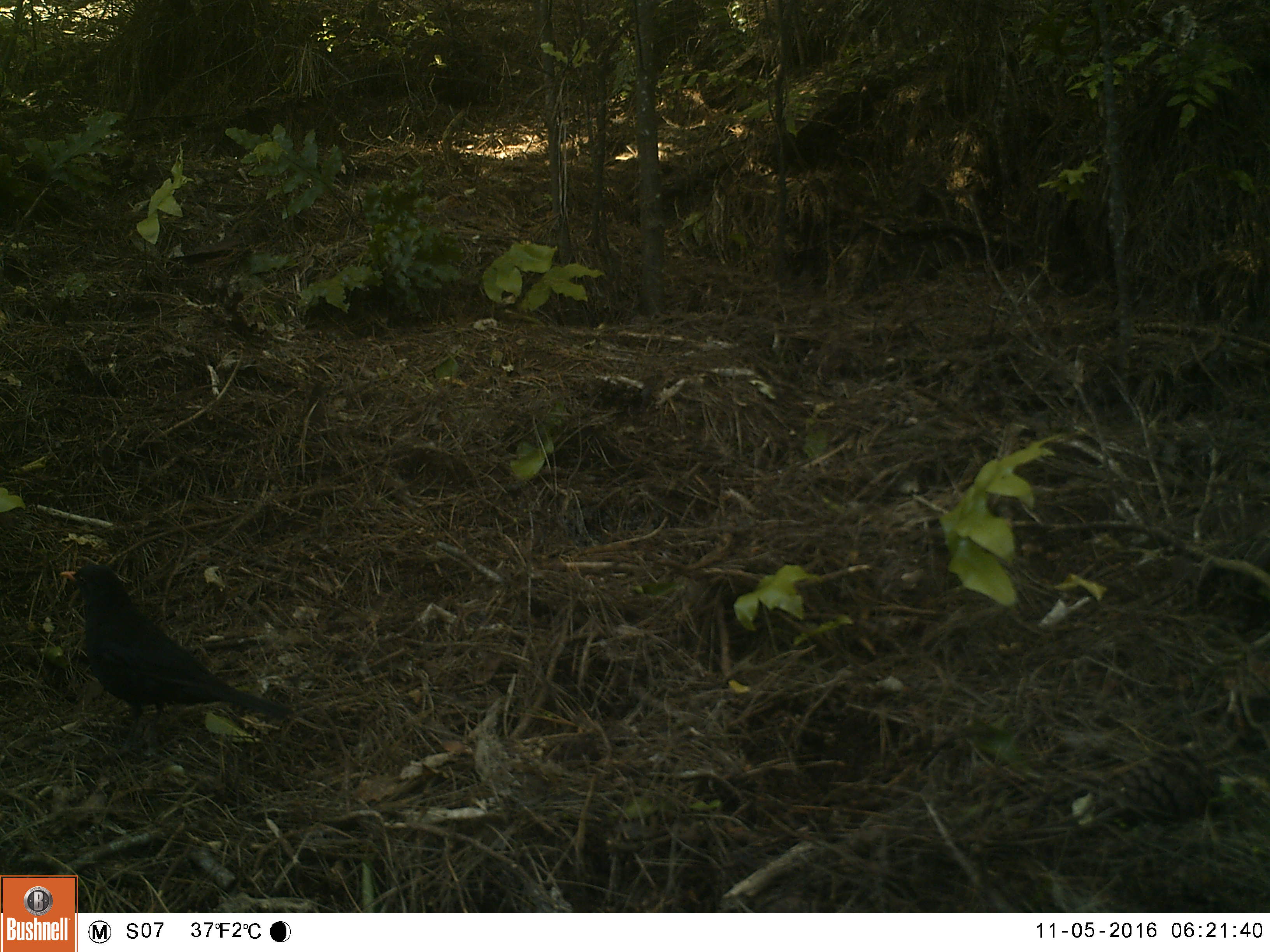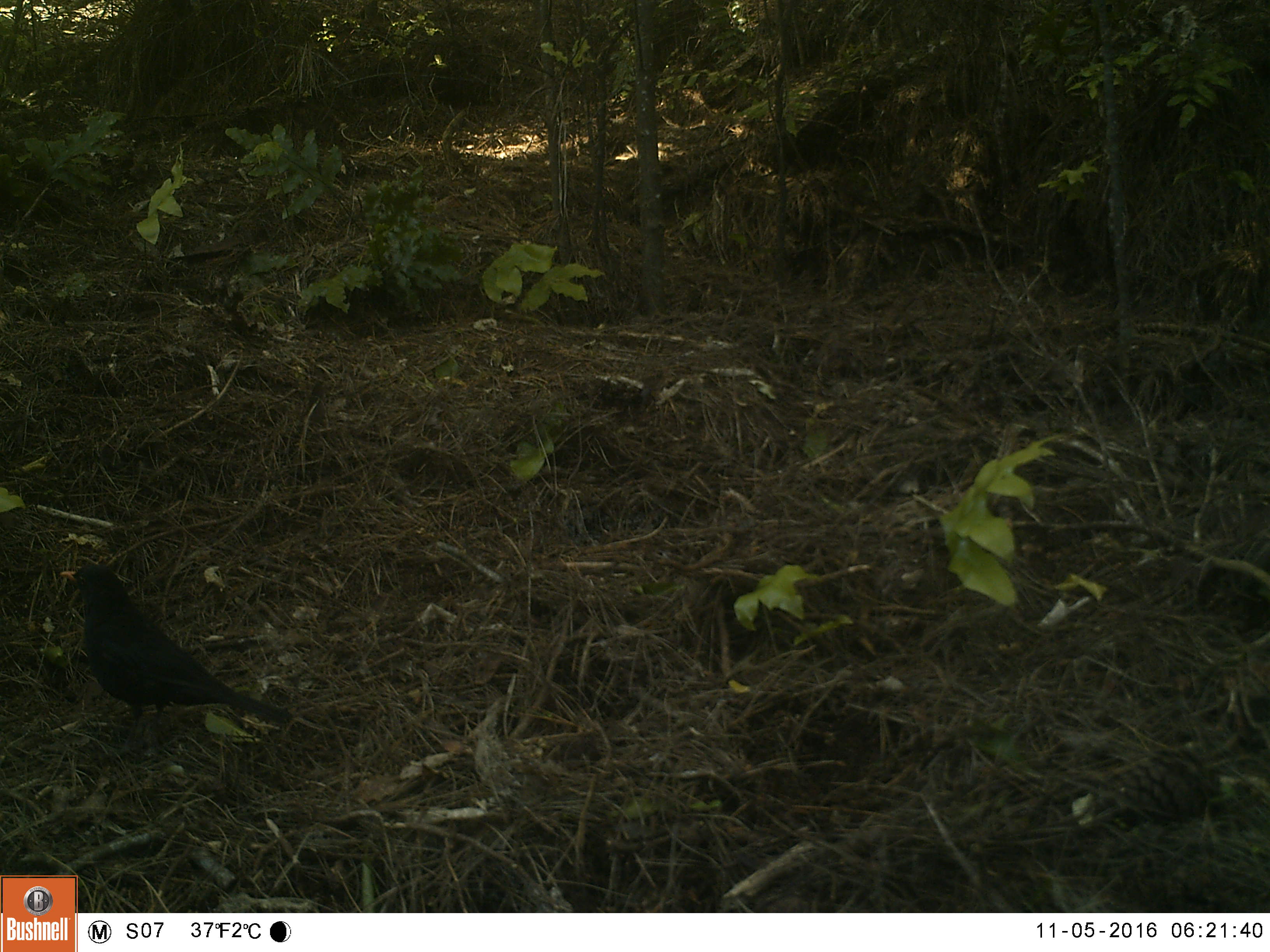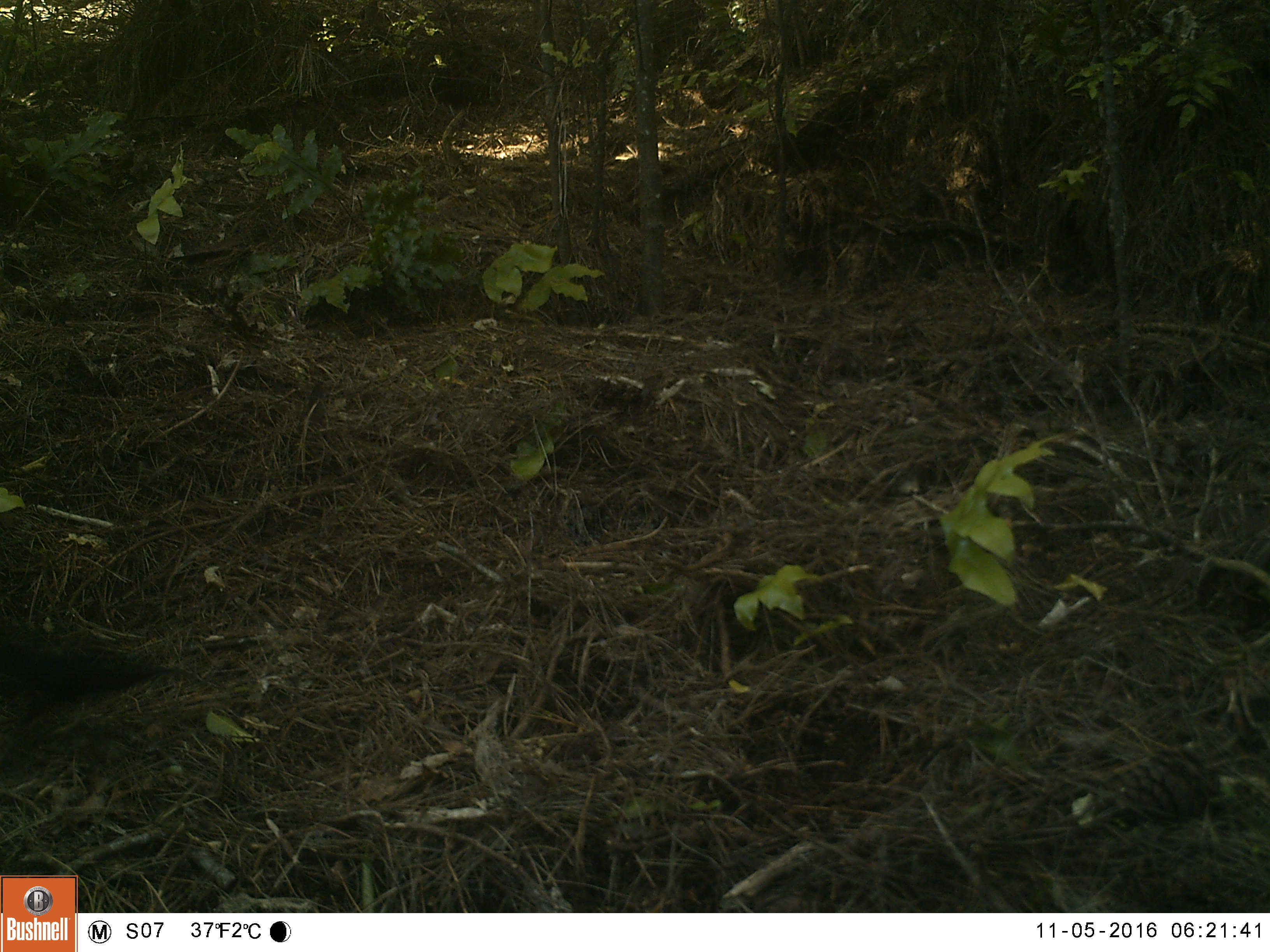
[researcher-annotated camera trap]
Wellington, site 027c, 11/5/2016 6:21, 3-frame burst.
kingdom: Animalia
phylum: Chordata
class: Aves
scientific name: Aves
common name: bird